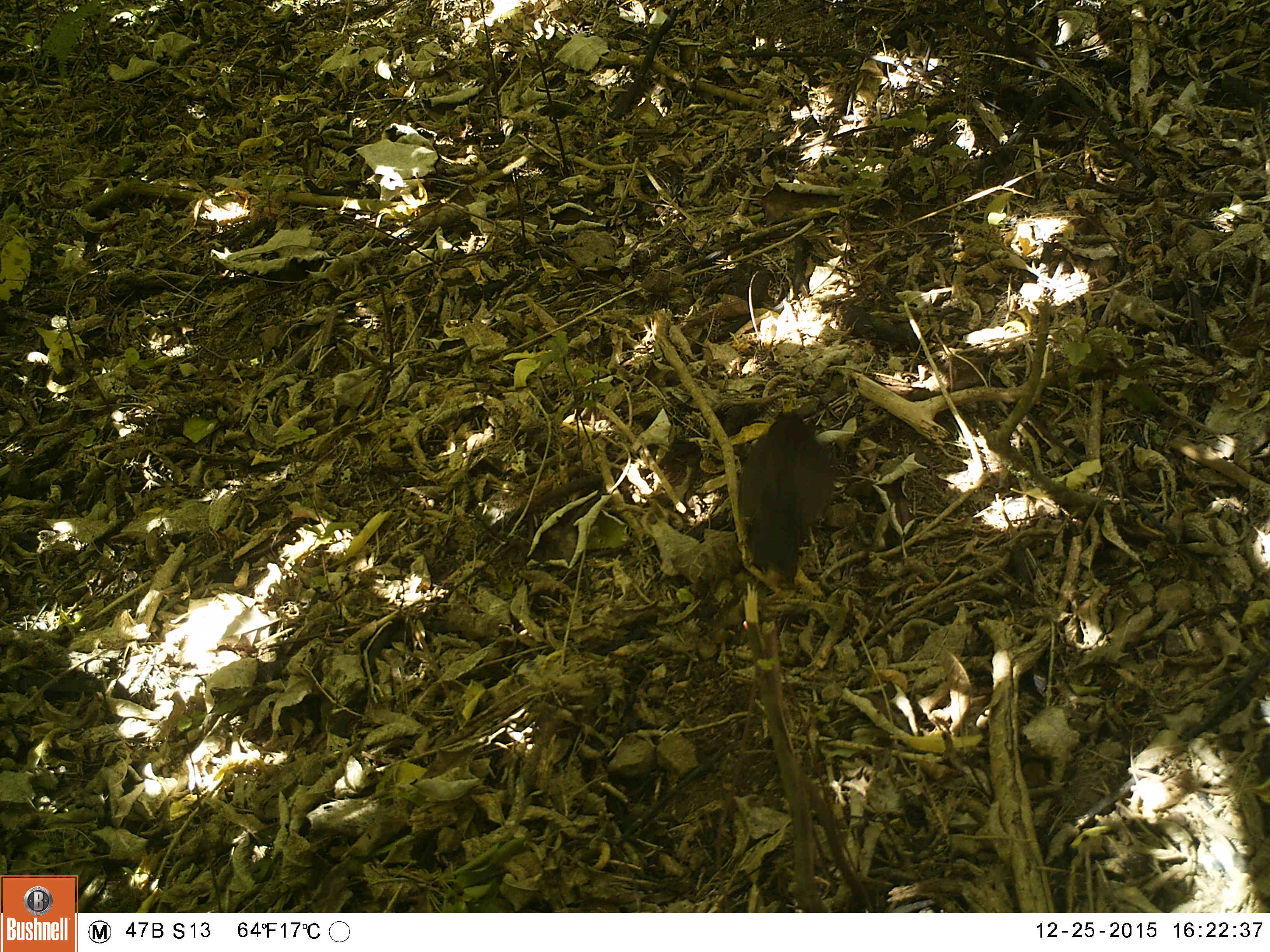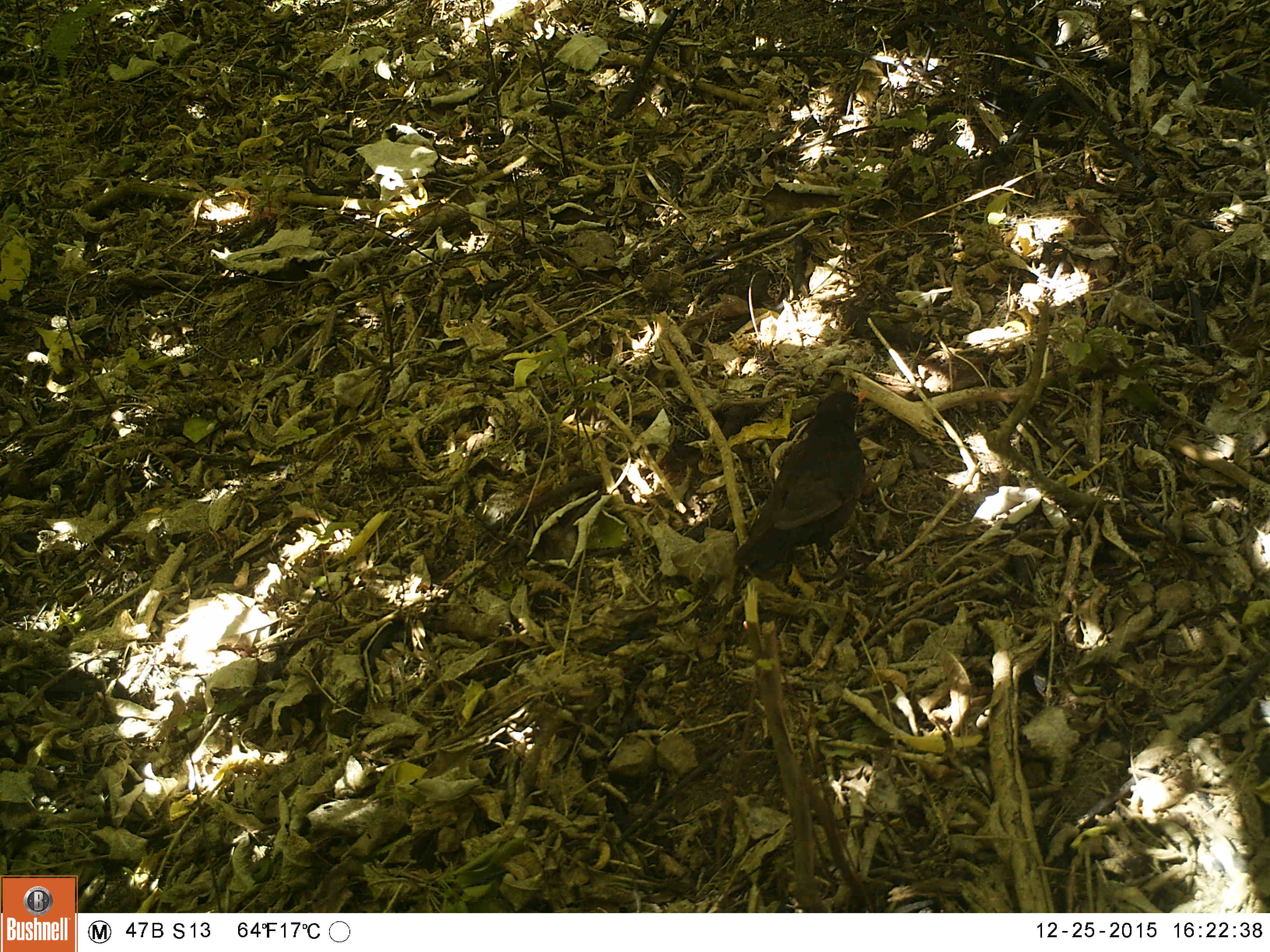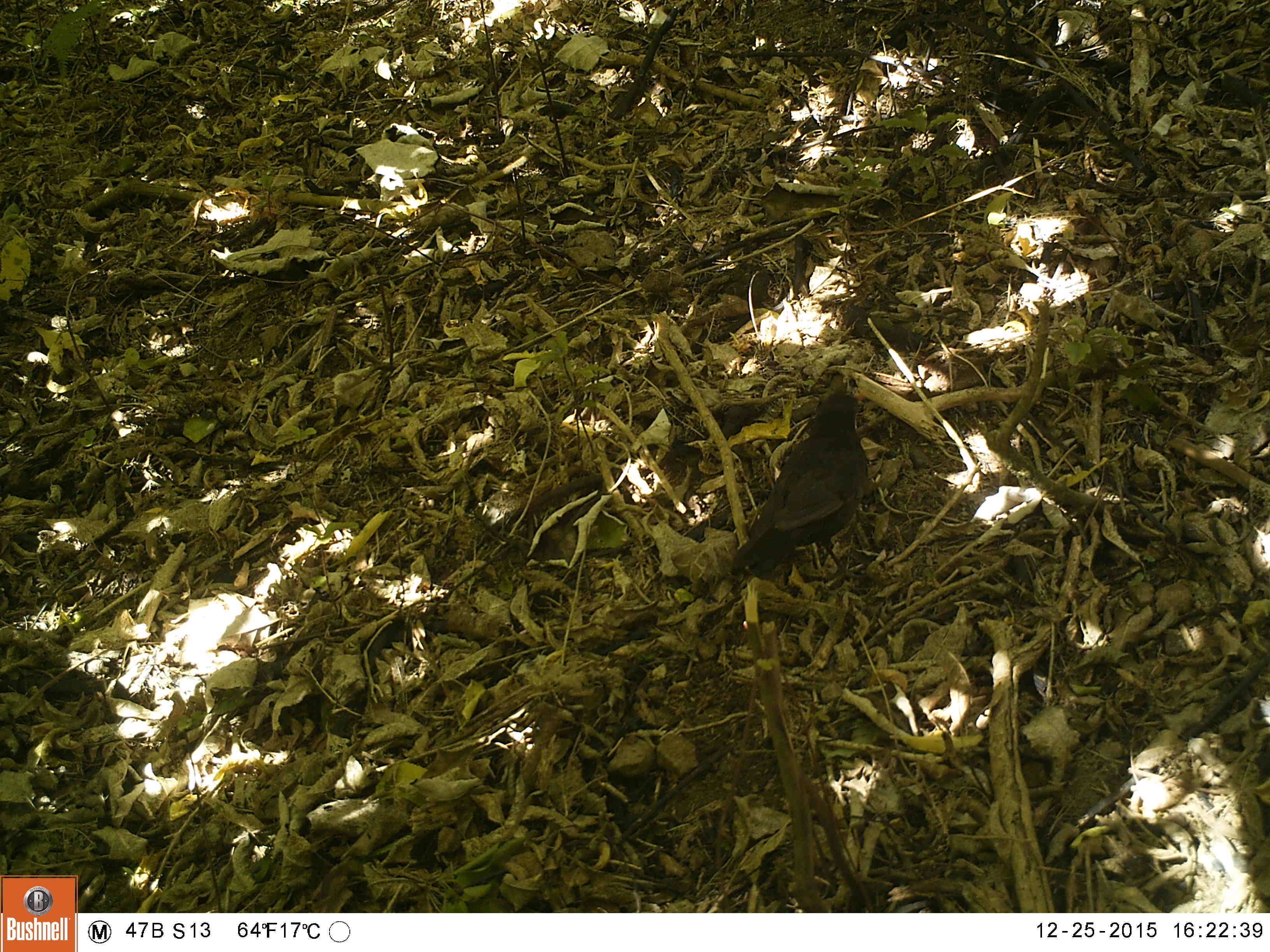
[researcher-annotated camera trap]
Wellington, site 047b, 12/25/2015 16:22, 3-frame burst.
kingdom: Animalia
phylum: Chordata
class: Aves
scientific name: Aves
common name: bird